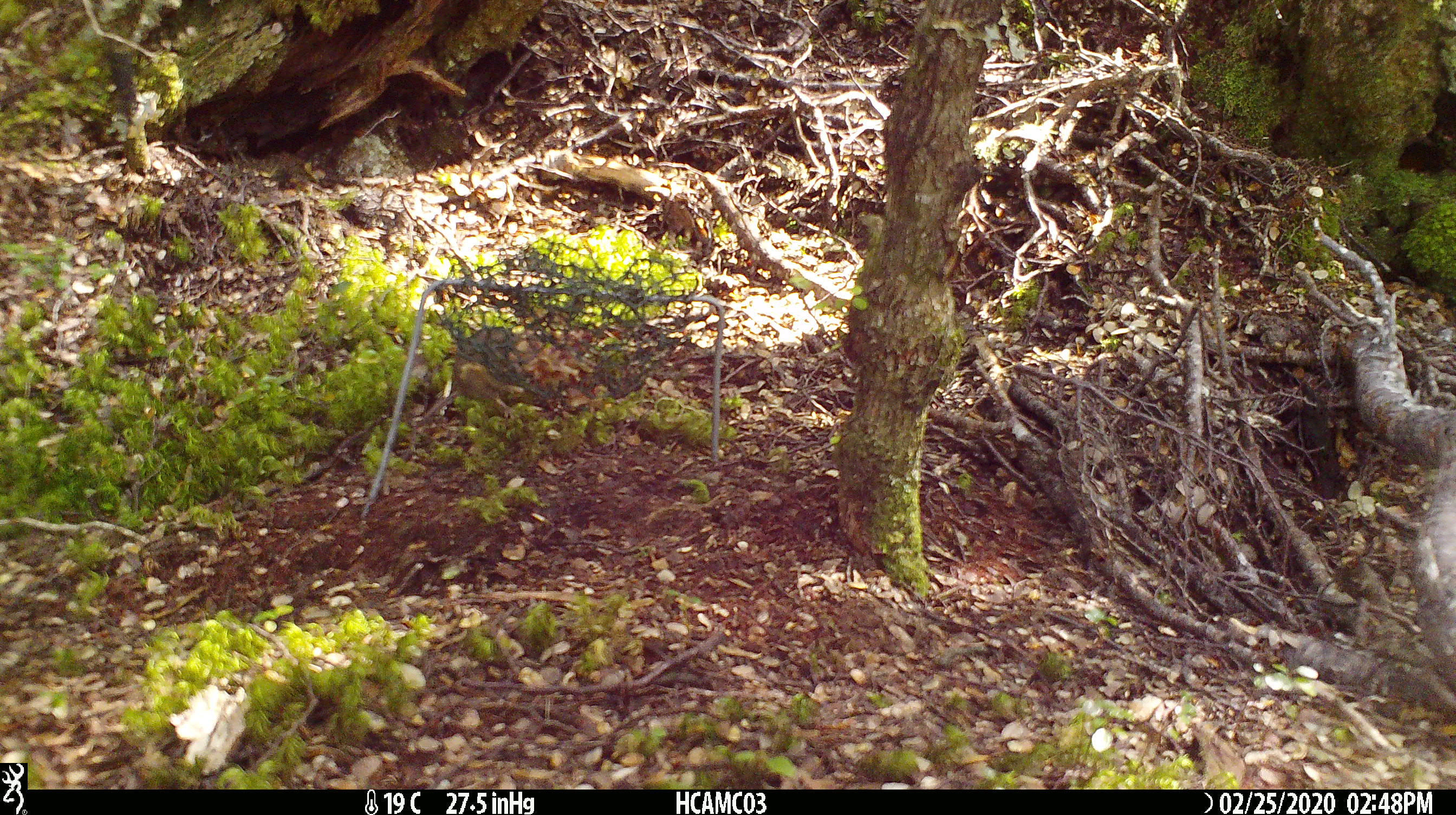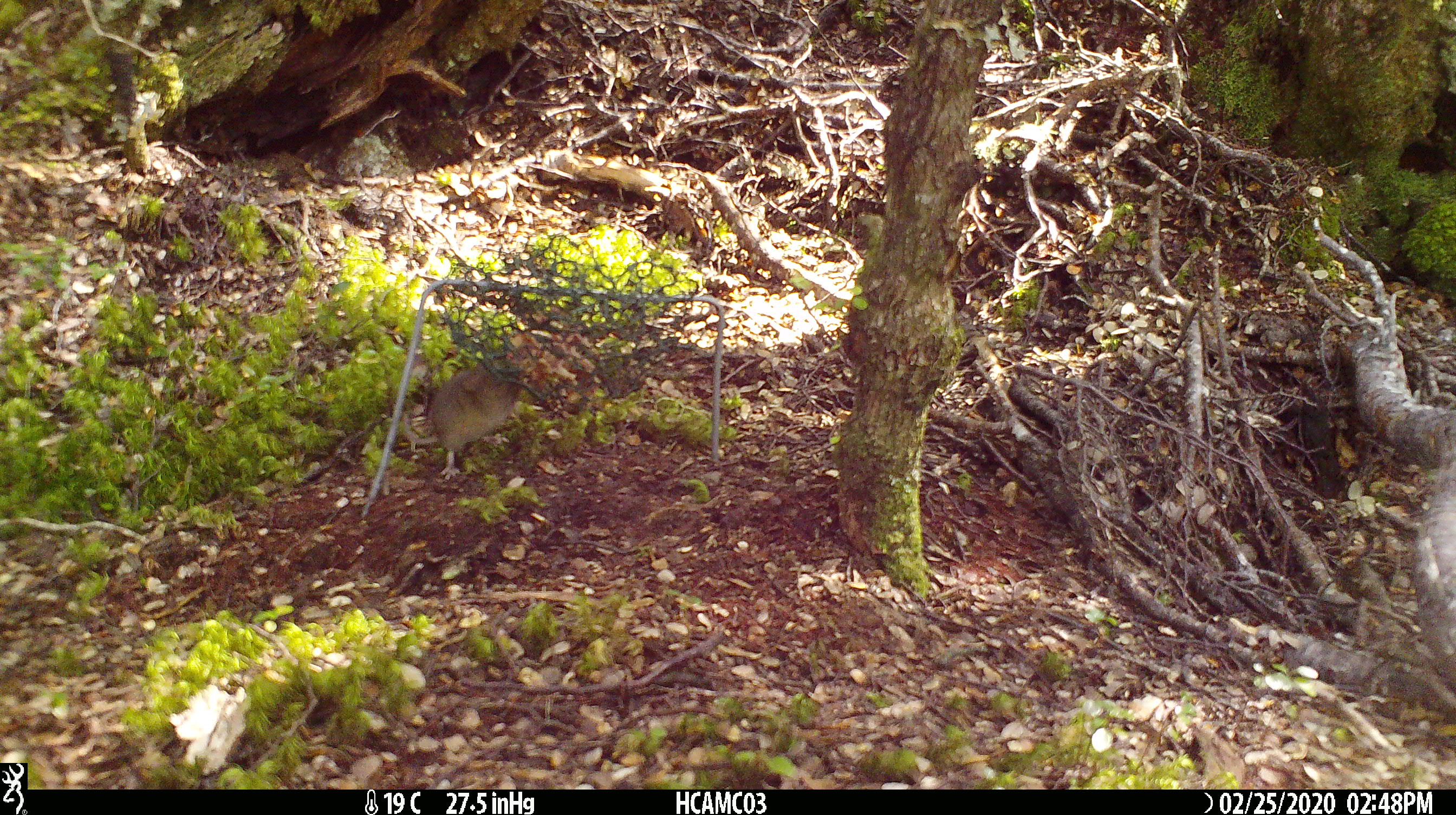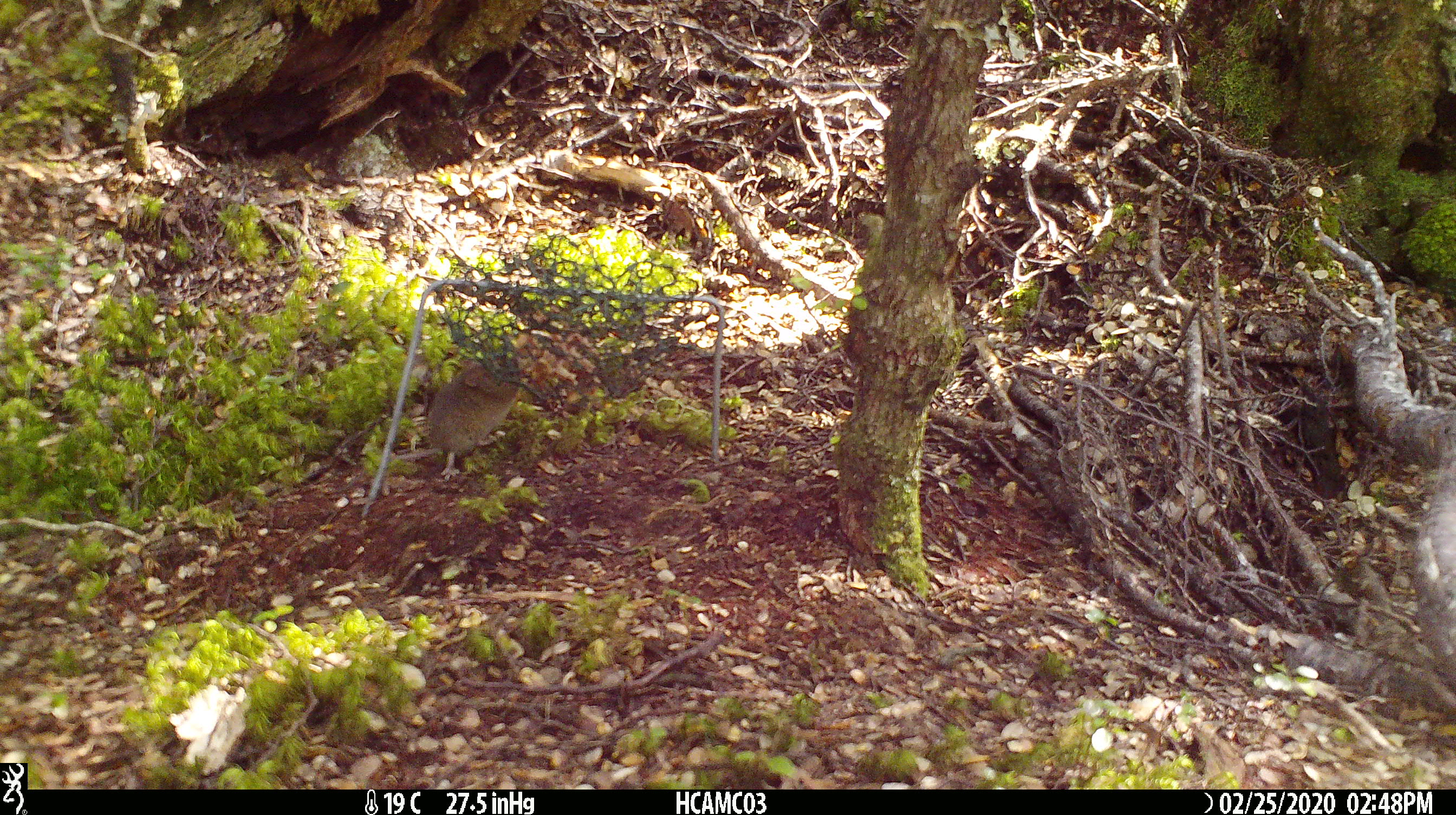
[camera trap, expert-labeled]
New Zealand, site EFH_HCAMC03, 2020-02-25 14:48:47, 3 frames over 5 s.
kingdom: Animalia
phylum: Chordata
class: Mammalia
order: Rodentia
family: Muridae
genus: Mus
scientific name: Mus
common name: mouse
Mouse (Mus).